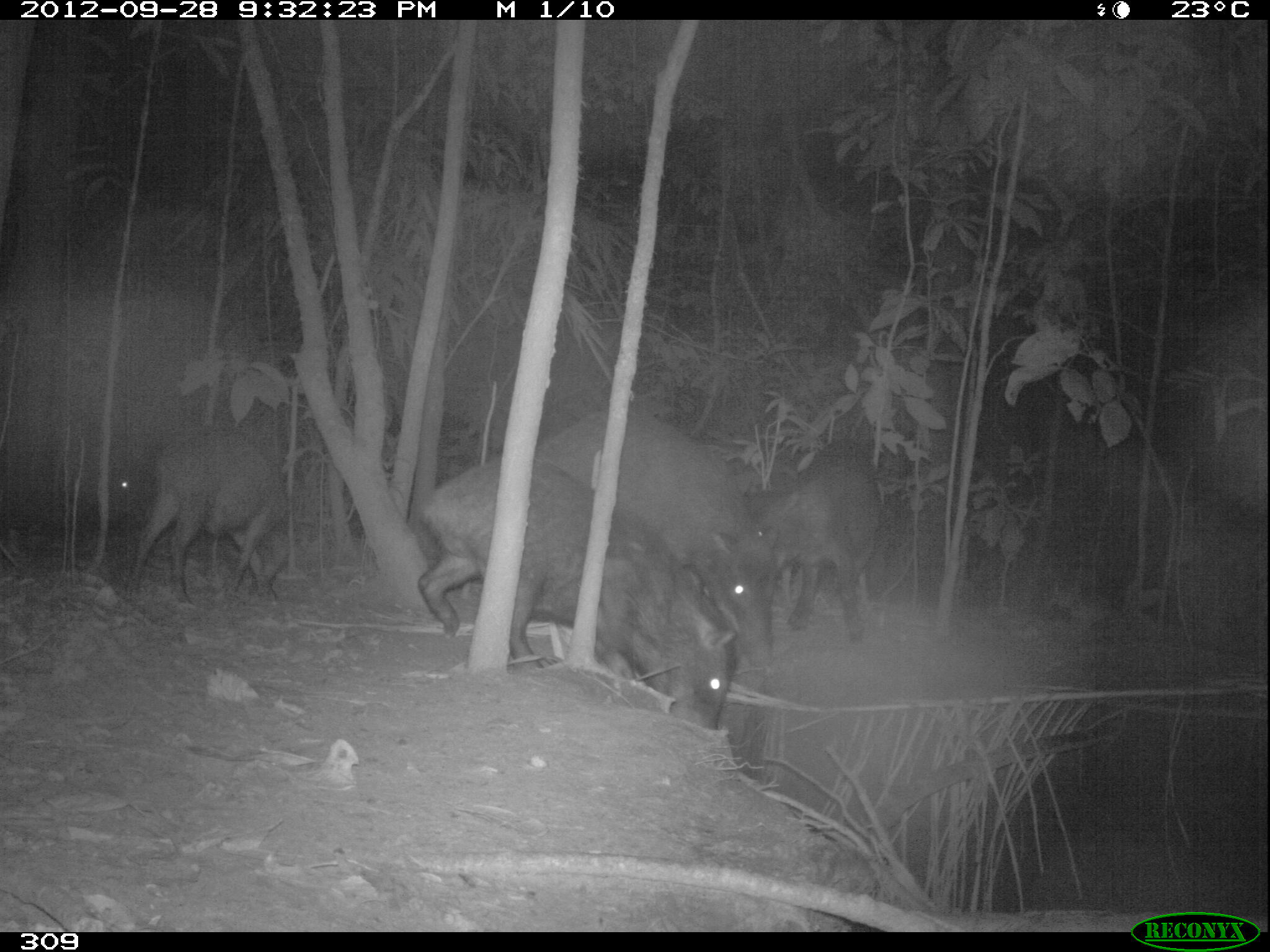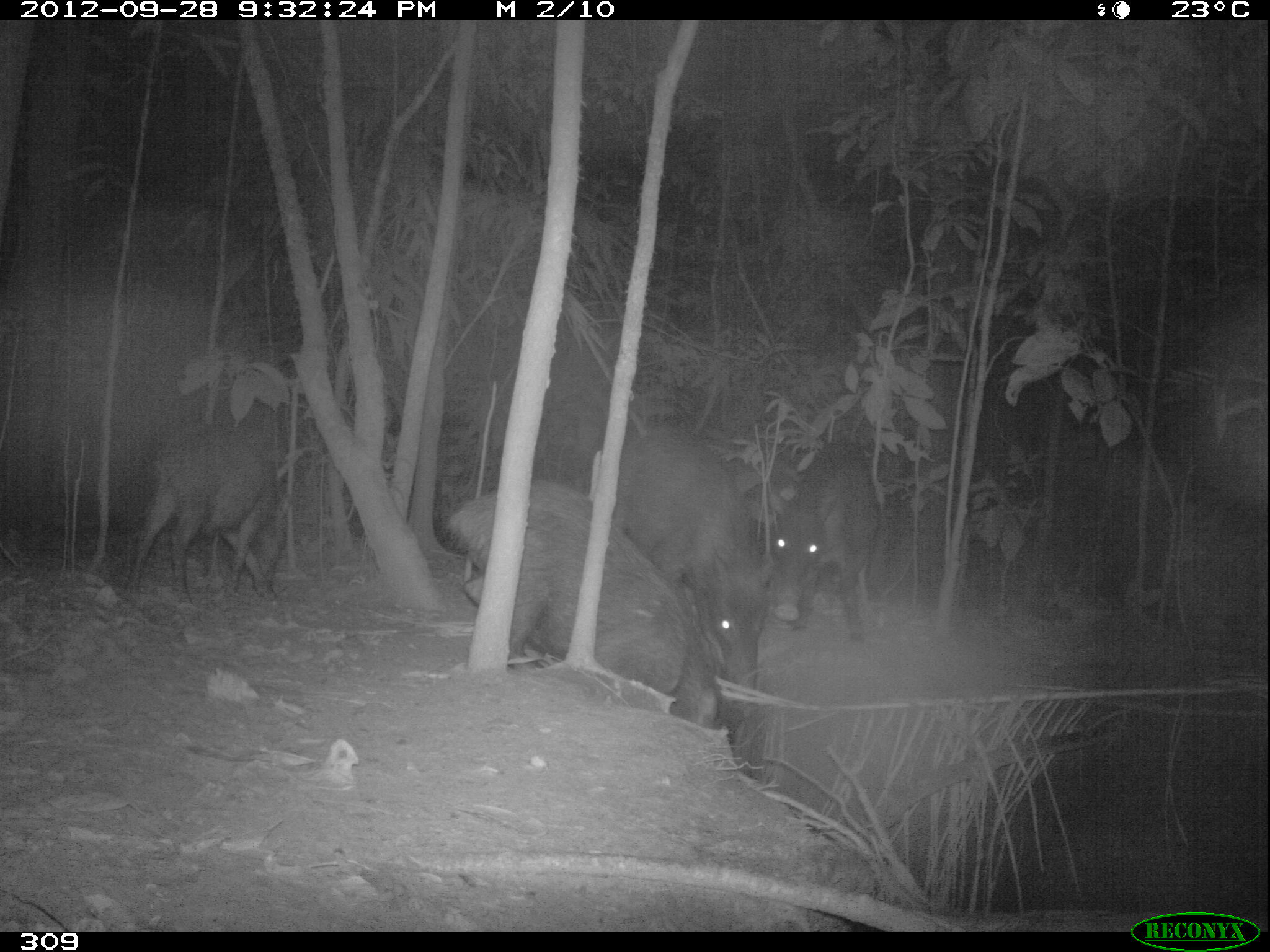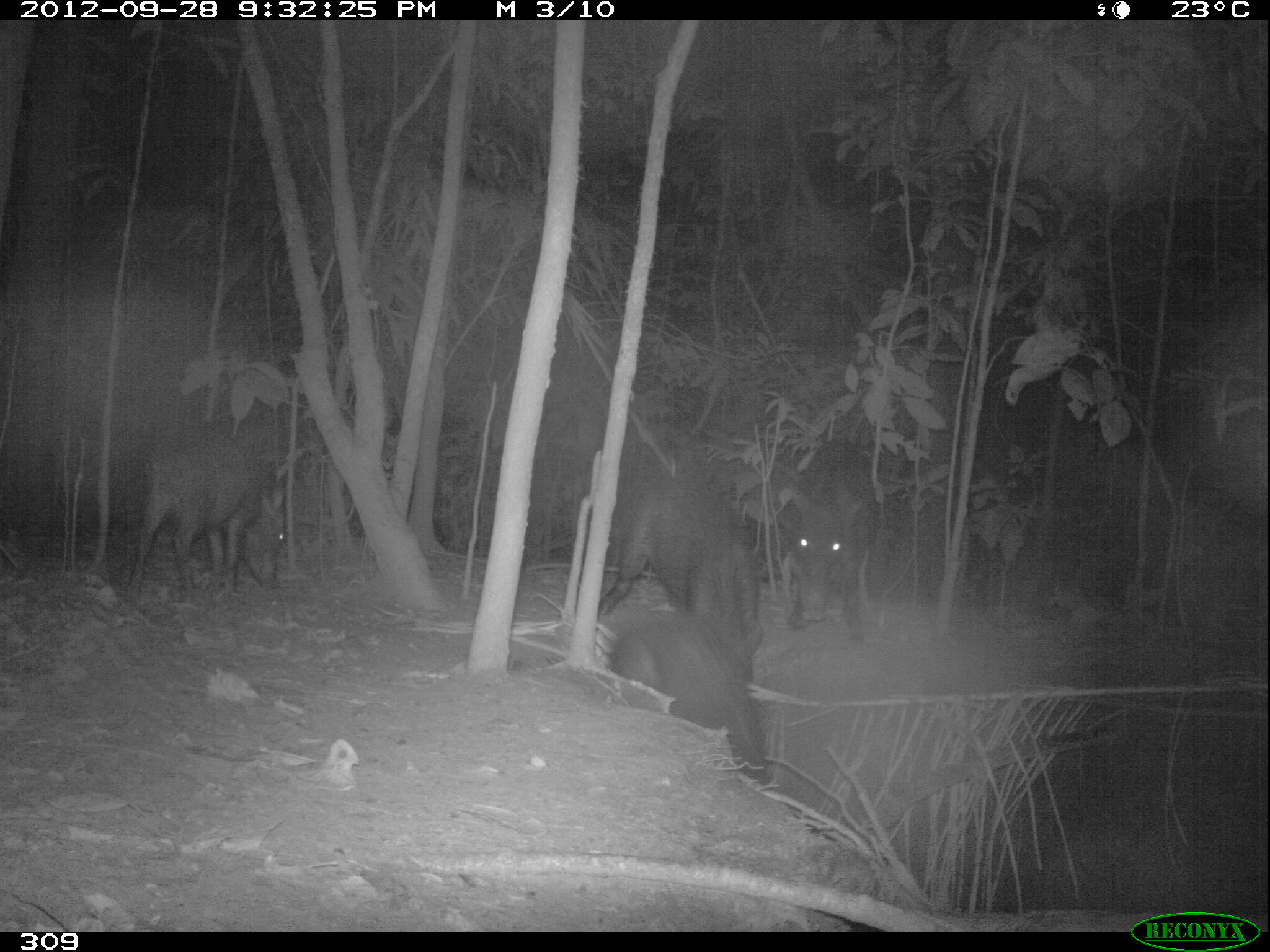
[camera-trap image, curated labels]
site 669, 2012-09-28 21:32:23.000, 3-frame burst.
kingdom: Animalia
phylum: Chordata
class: Mammalia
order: Artiodactyla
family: Tayassuidae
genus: Tayassu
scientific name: Tayassu pecari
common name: white-lipped peccary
Tayassu pecari (white-lipped peccary).